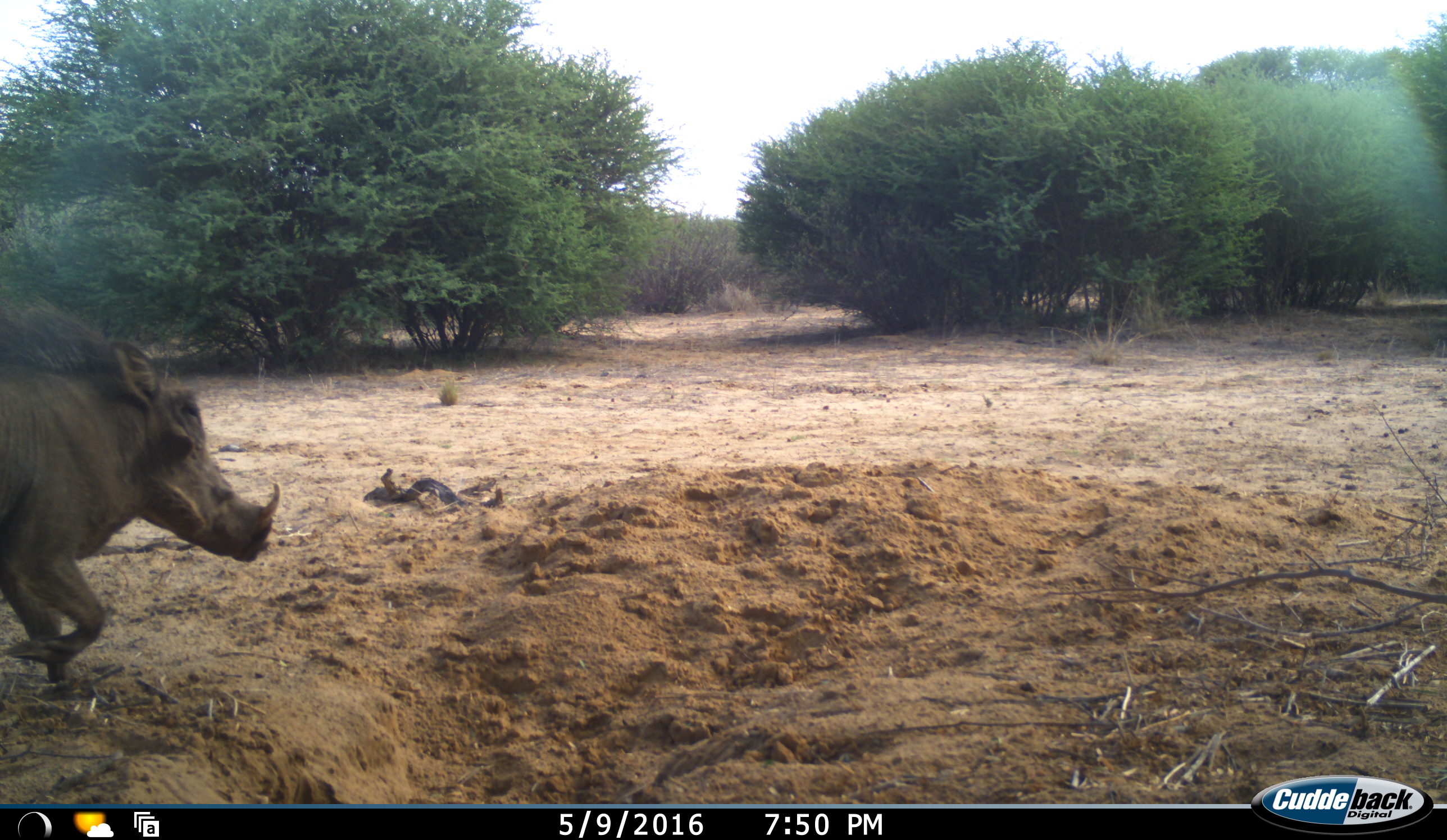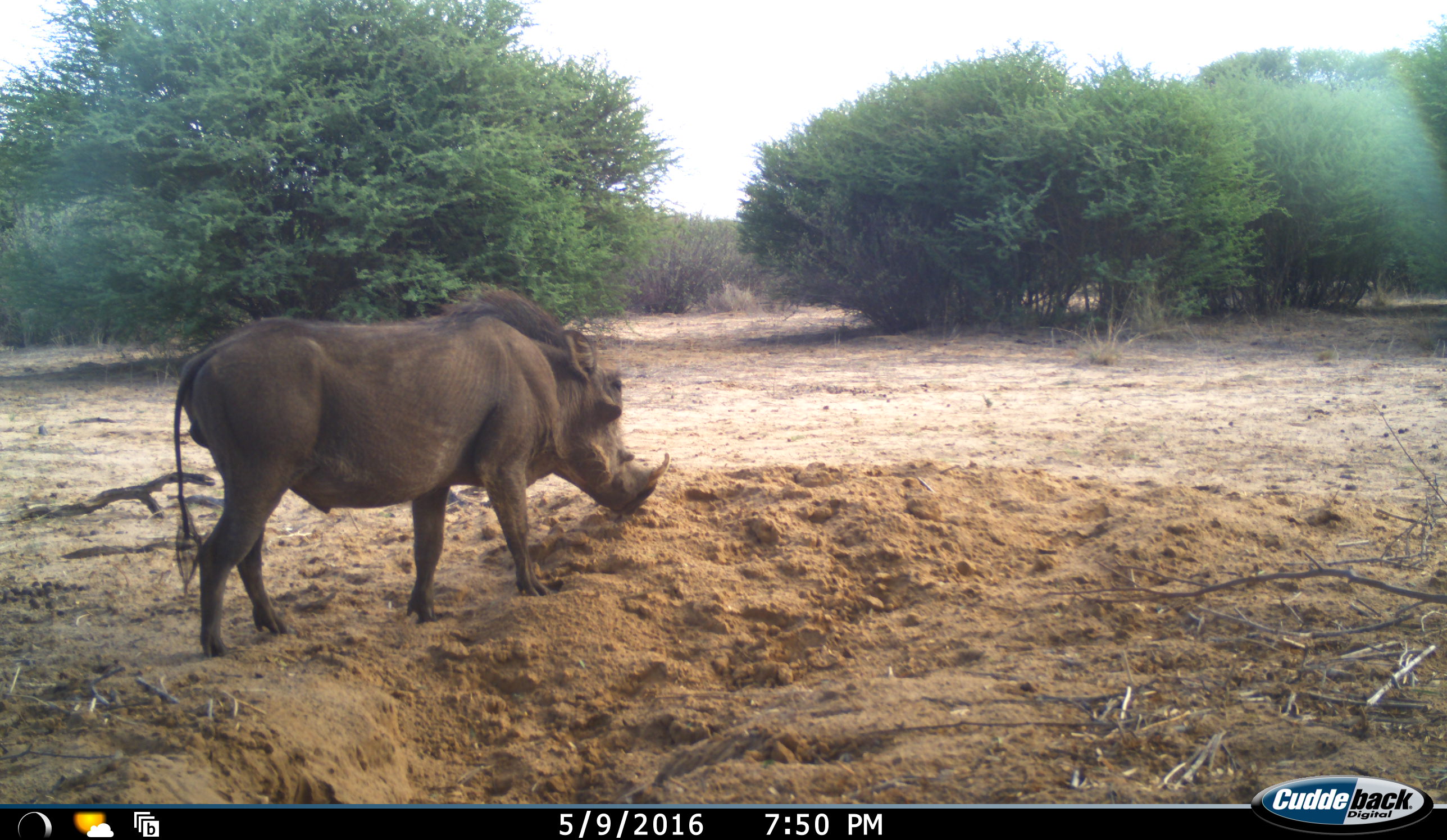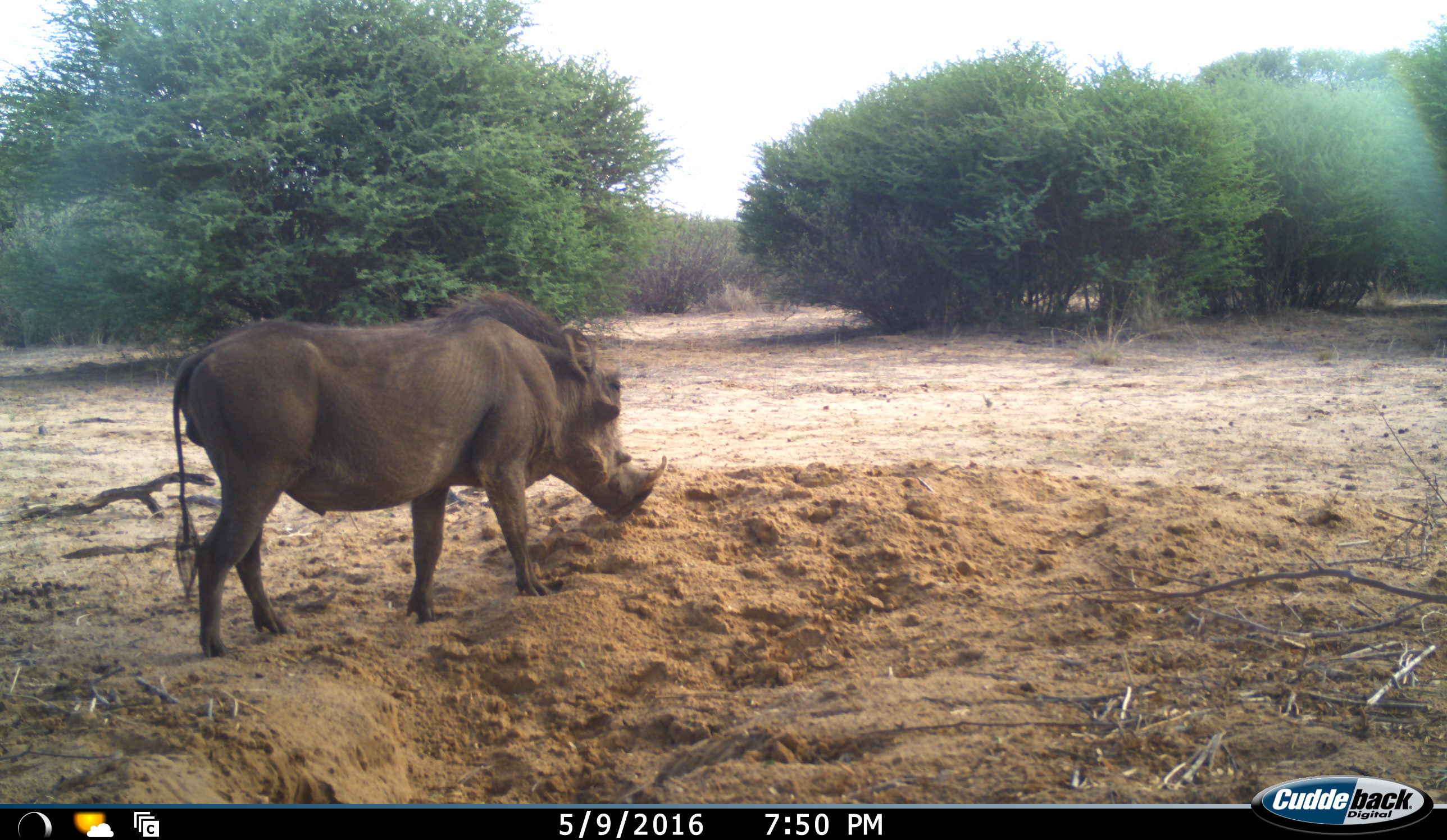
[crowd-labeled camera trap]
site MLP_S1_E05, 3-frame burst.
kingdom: Animalia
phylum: Chordata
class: Mammalia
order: Artiodactyla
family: Suidae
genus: Phacochoerus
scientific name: Phacochoerus africanus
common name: warthog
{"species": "warthog (Phacochoerus africanus)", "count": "1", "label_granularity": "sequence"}